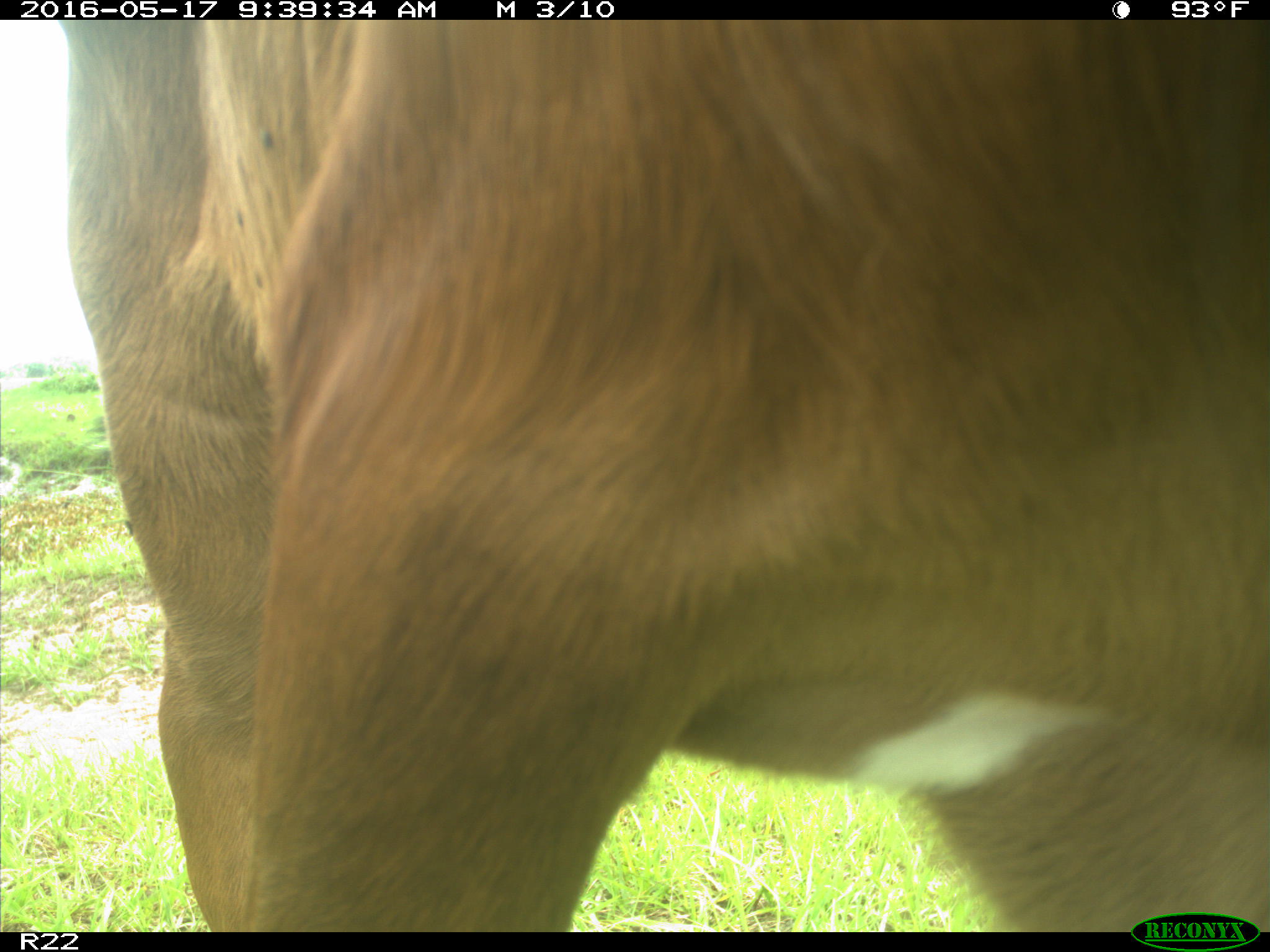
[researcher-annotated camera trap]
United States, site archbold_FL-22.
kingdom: Animalia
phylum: Chordata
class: Mammalia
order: Artiodactyla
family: Bovidae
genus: Bos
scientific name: Bos taurus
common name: domestic cow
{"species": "Bos taurus (domestic cow)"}